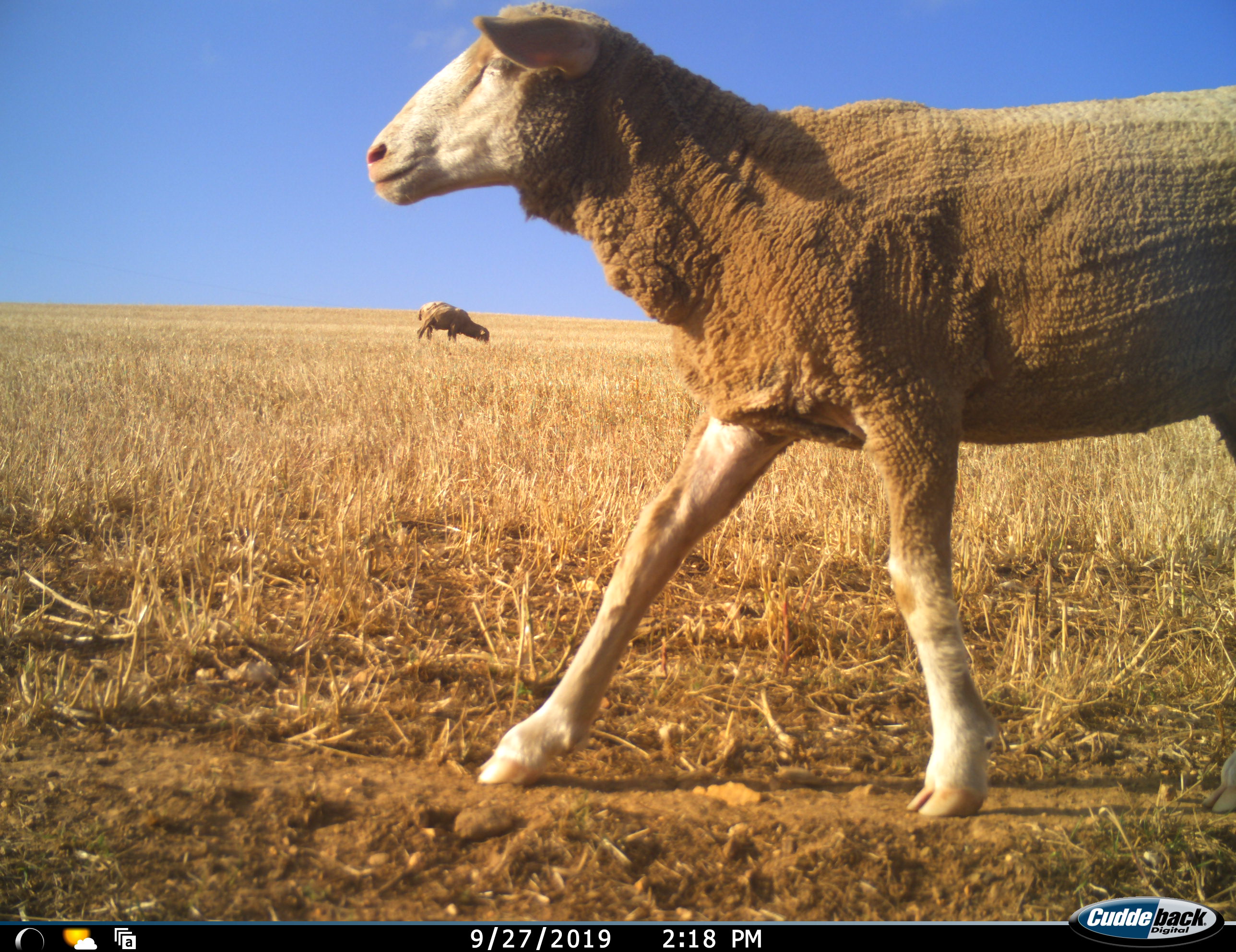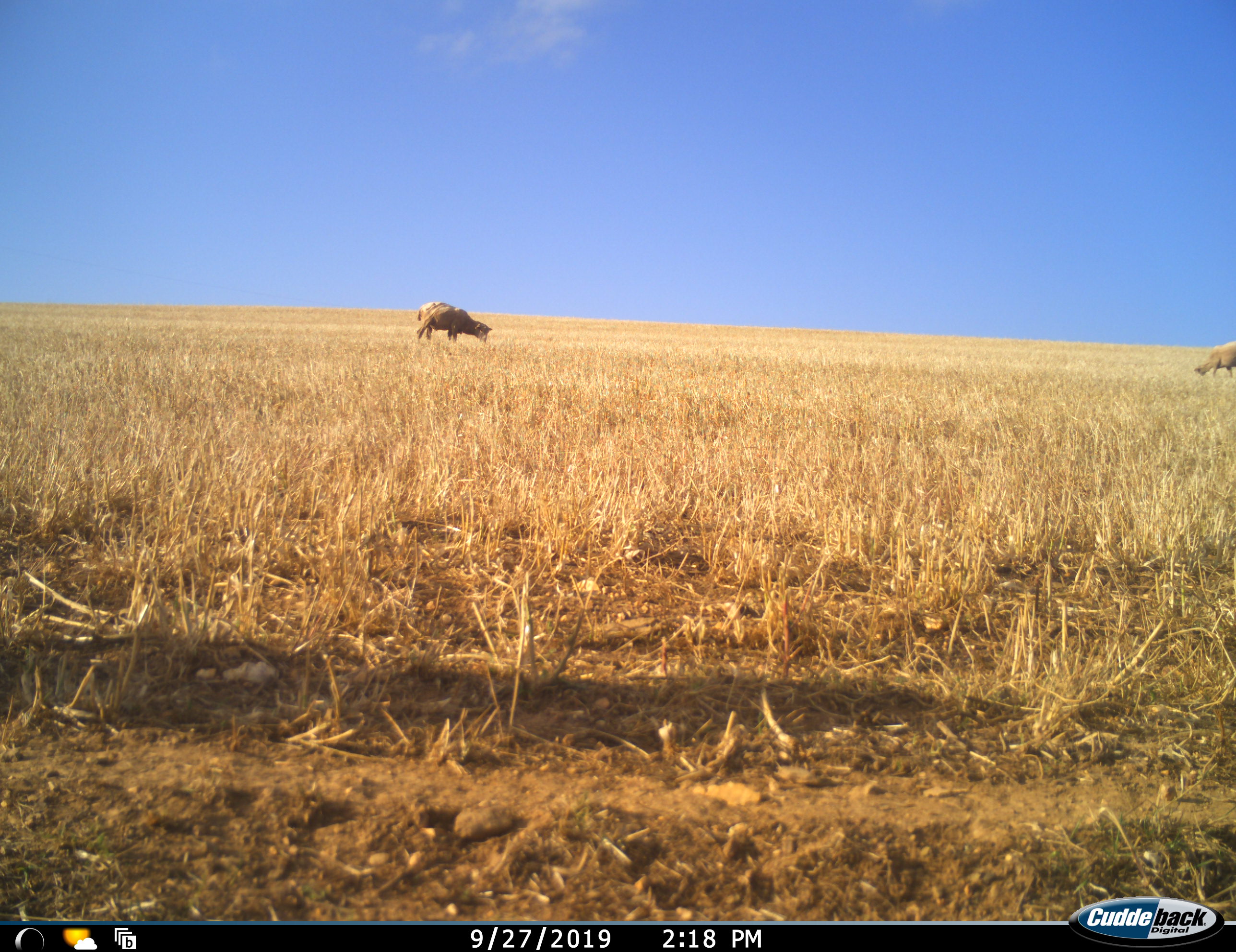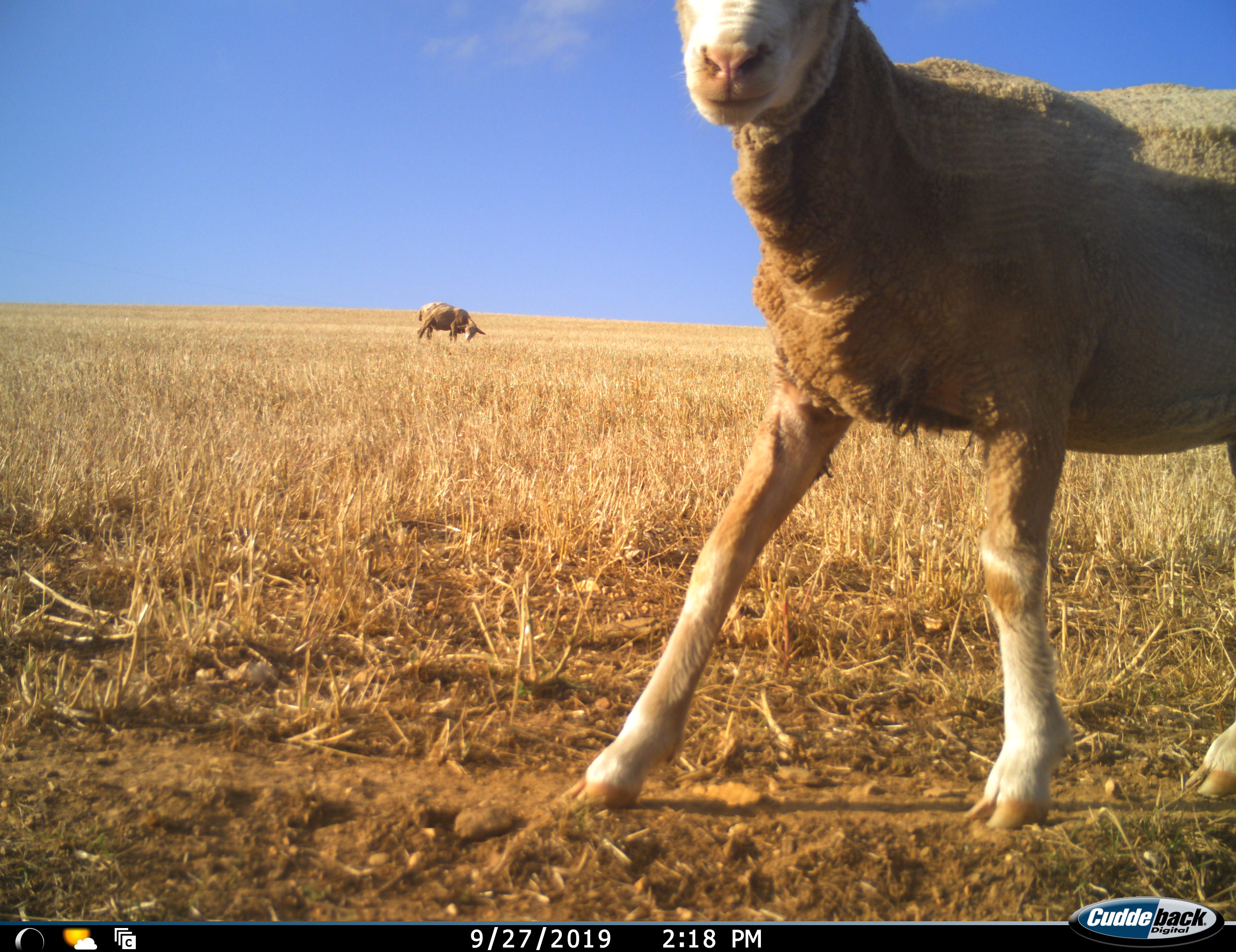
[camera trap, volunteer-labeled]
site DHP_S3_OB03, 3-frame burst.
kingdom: Animalia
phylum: Chordata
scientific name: Vertebrata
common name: domestic animal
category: domesticanimal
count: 3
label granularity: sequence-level